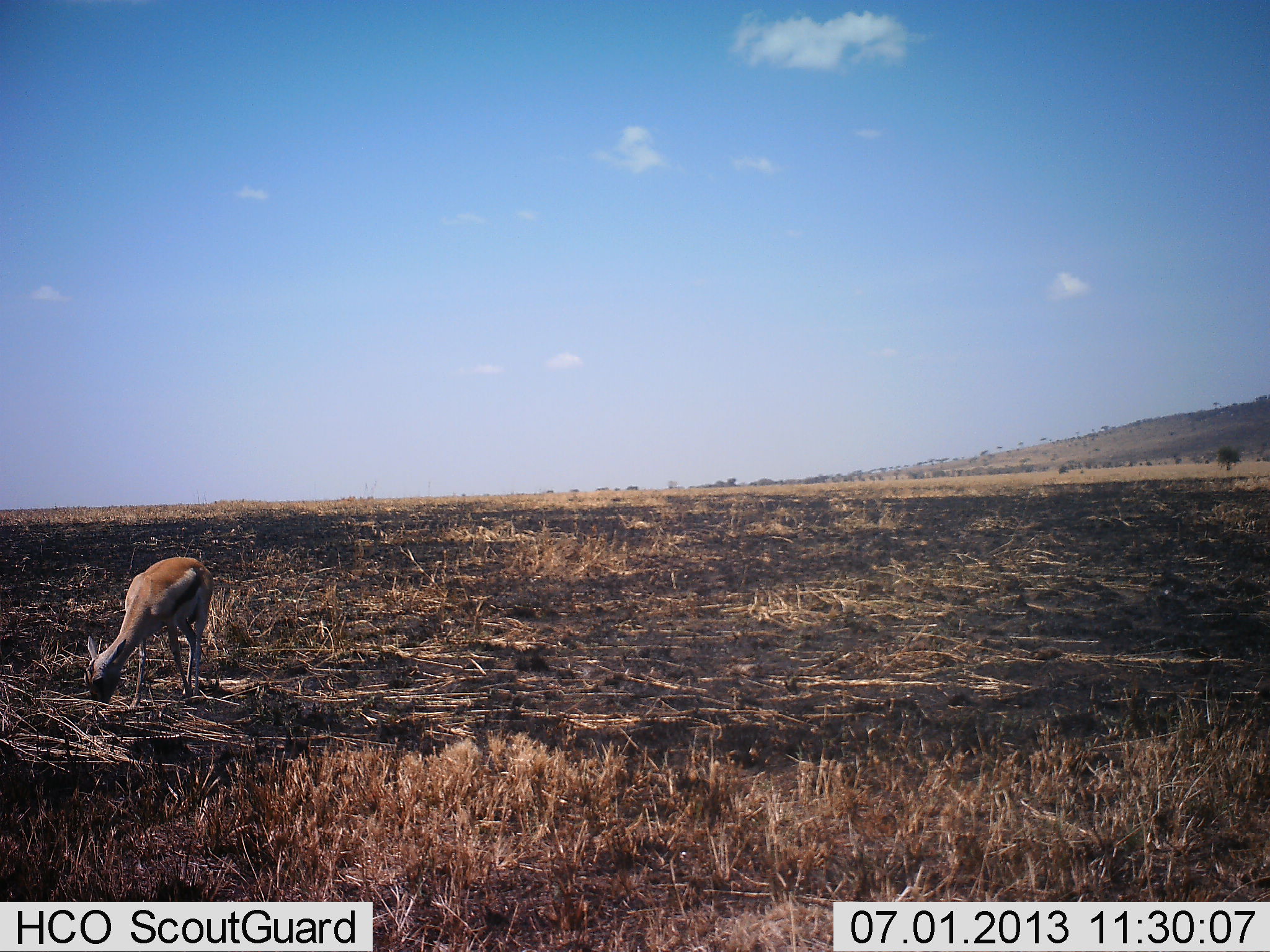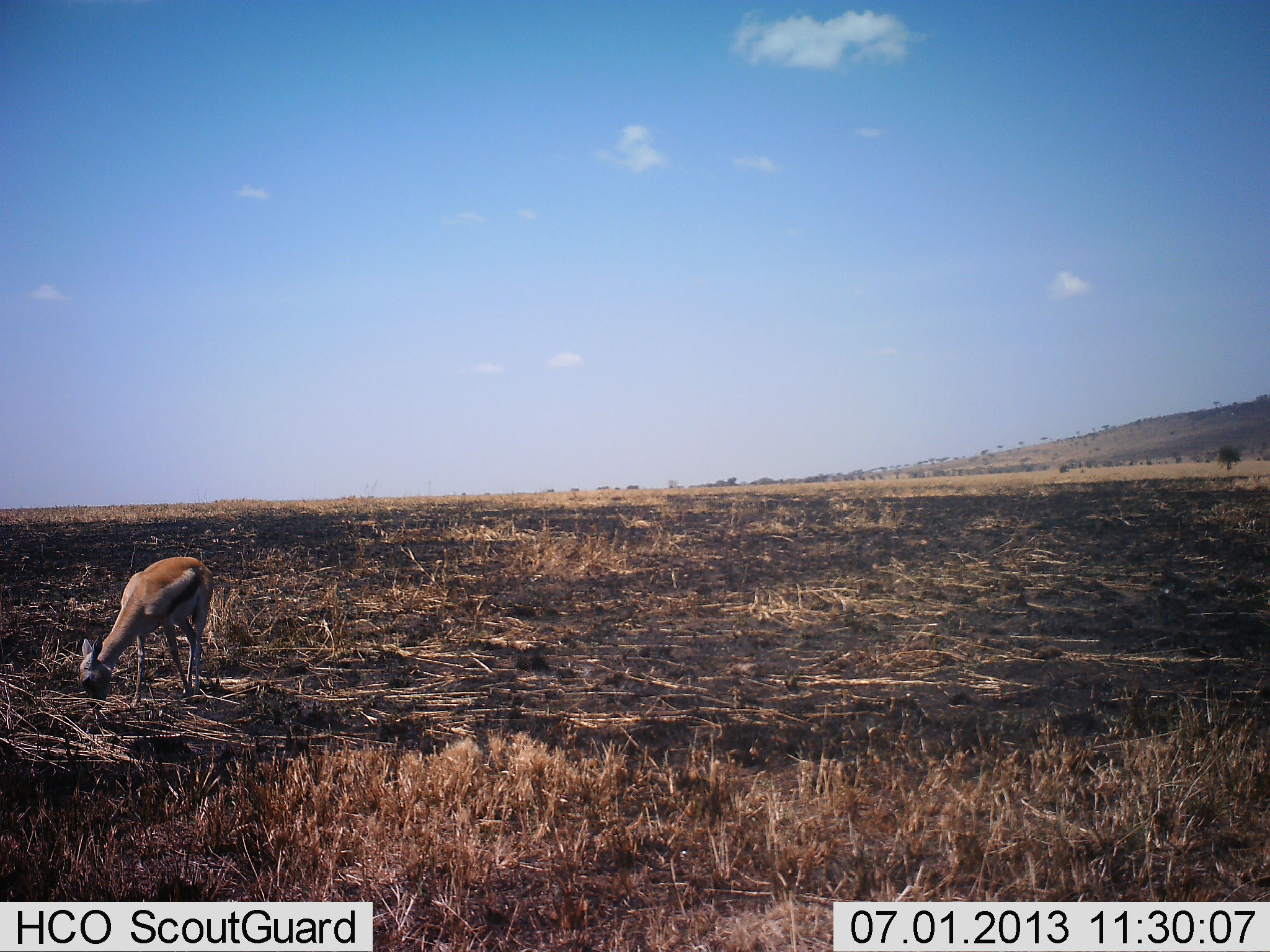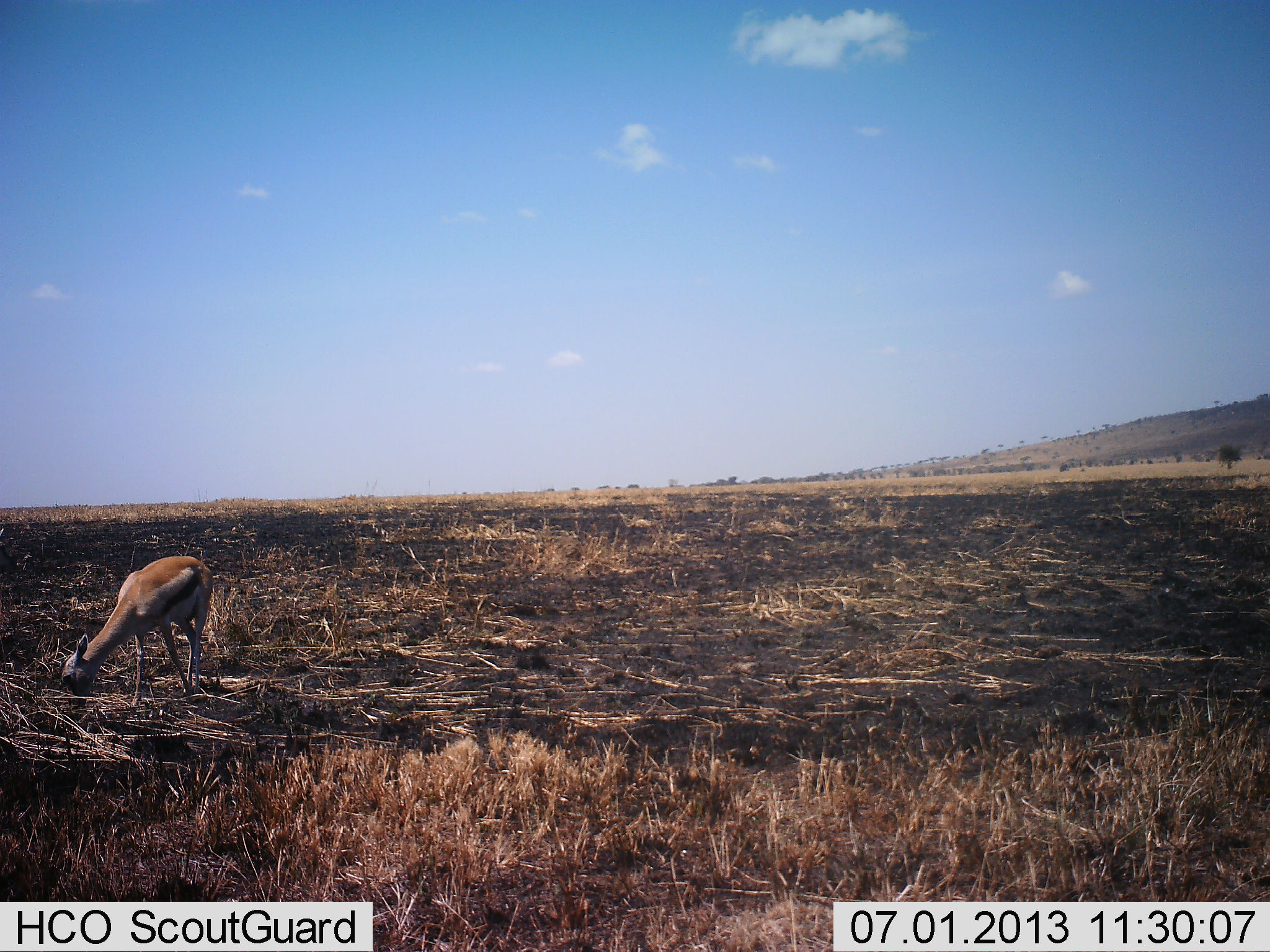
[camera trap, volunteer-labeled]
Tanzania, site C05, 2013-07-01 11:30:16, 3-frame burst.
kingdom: Animalia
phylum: Chordata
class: Mammalia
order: Artiodactyla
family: Bovidae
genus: Eudorcas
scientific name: Eudorcas thomsonii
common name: thomson's gazelle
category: gazellethomsons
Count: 1.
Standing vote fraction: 30%.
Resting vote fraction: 0%.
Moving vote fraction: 0%.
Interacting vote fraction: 0%.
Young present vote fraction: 0%.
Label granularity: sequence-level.